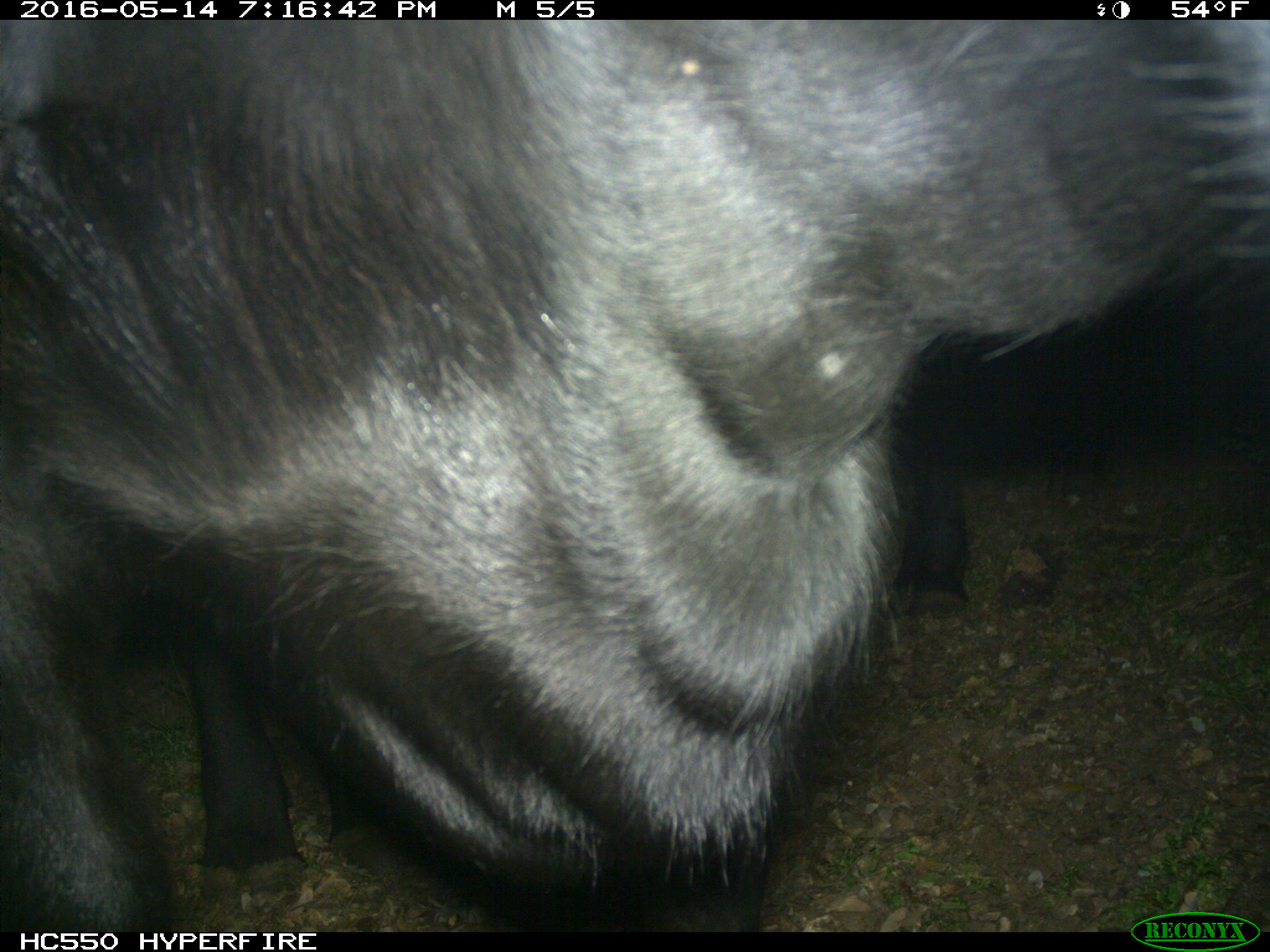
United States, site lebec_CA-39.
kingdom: Animalia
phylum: Chordata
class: Mammalia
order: Artiodactyla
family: Bovidae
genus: Bos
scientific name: Bos taurus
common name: domestic cow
Bos taurus (domestic cow).